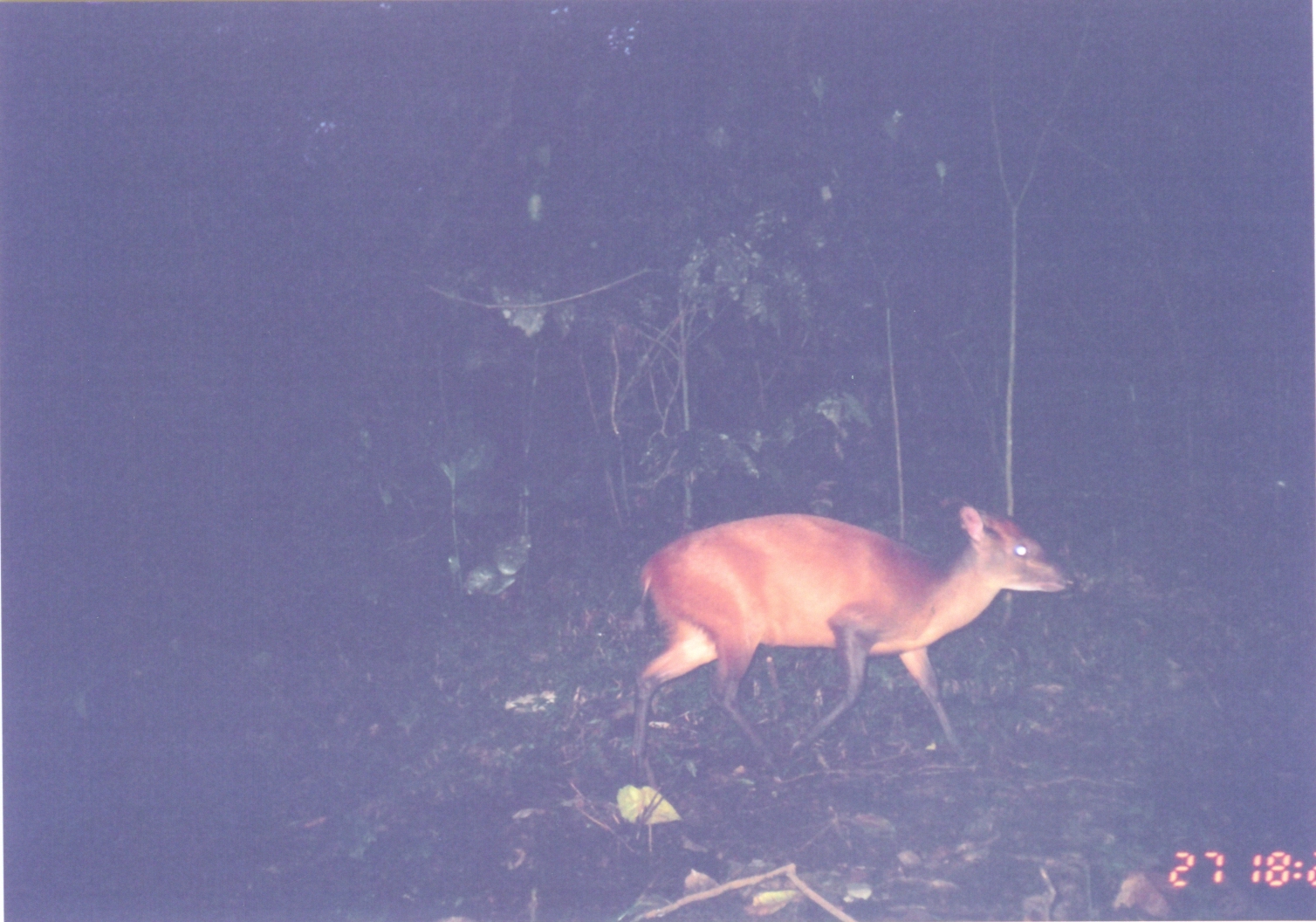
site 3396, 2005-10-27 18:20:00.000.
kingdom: Animalia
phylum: Chordata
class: Mammalia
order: Artiodactyla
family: Bovidae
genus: Cephalophus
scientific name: Cephalophus harveyi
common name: harvey's duiker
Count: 1.